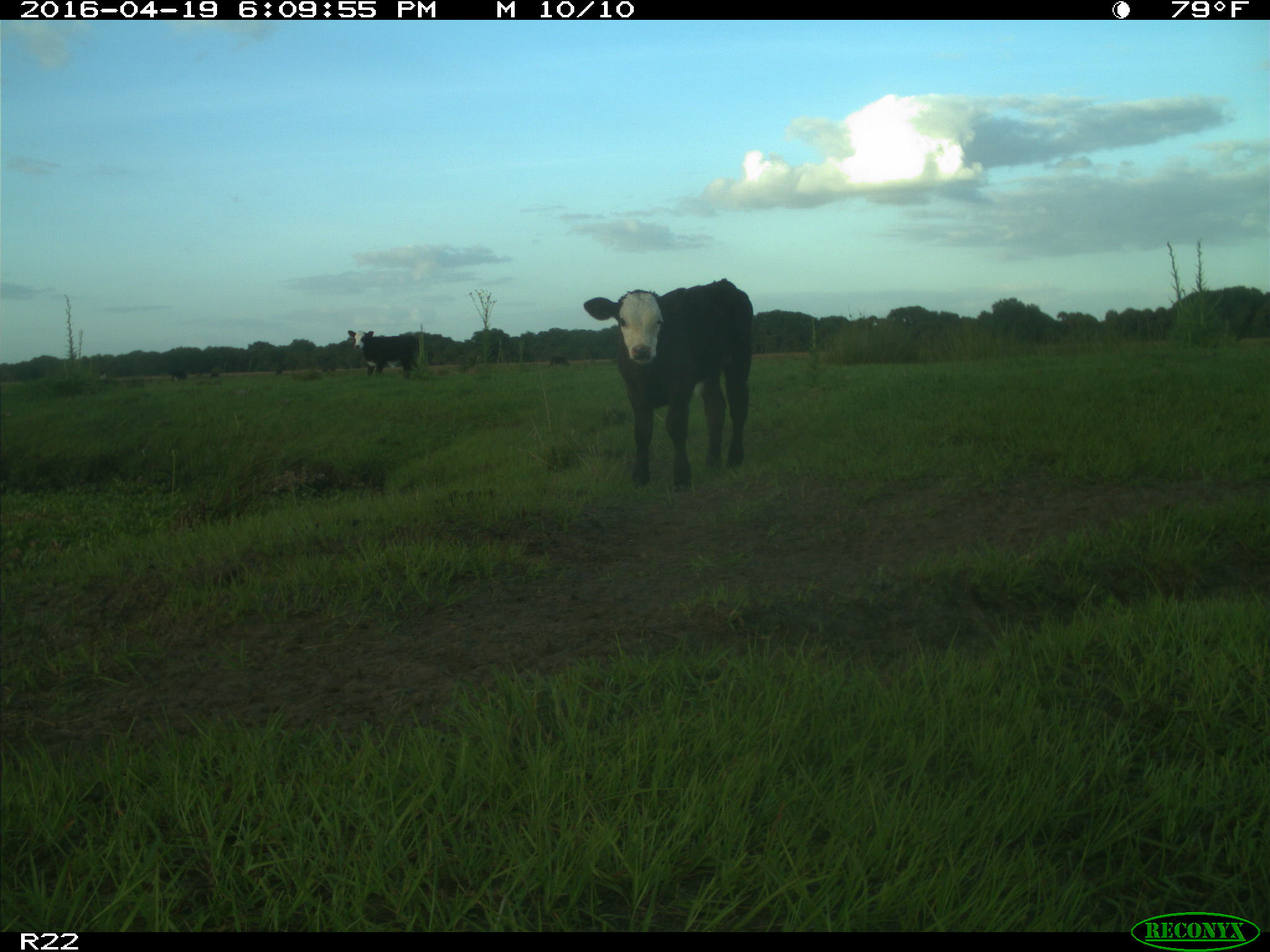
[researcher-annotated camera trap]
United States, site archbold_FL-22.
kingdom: Animalia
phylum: Chordata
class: Mammalia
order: Artiodactyla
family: Bovidae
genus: Bos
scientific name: Bos taurus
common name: domestic cow